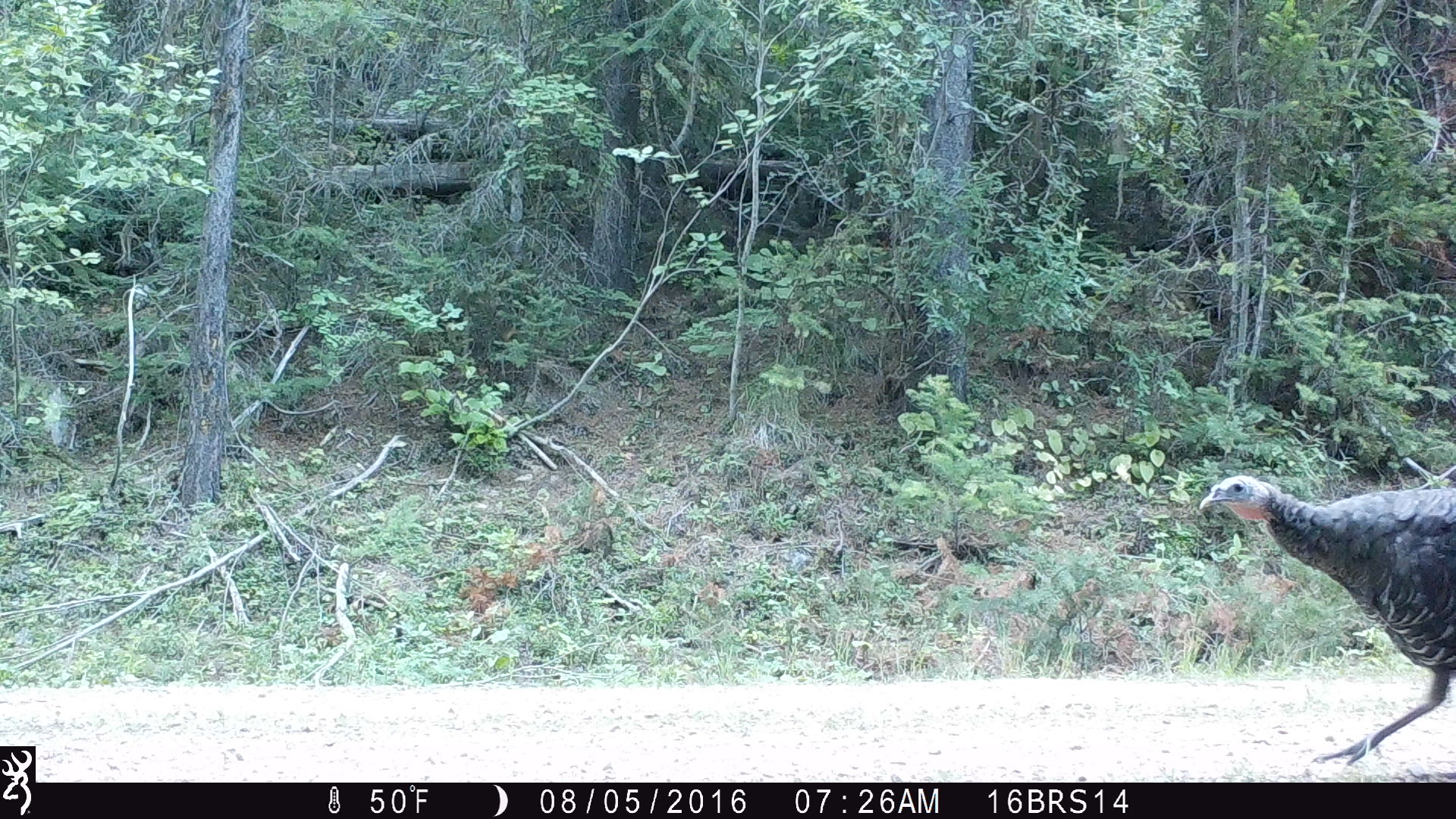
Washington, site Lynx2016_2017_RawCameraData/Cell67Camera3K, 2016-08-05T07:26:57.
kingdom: Animalia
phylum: Chordata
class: Aves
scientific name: Aves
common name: birds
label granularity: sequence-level